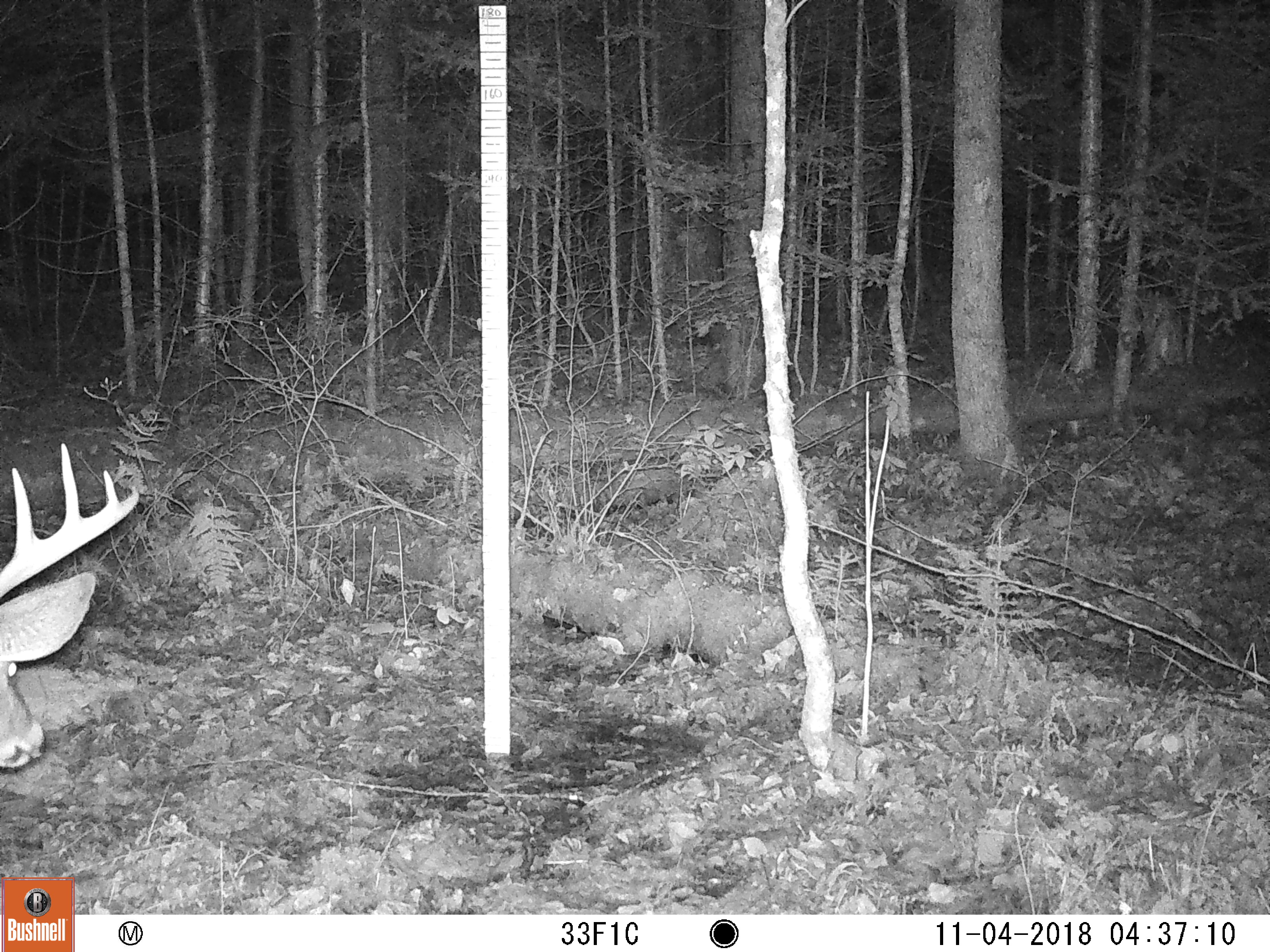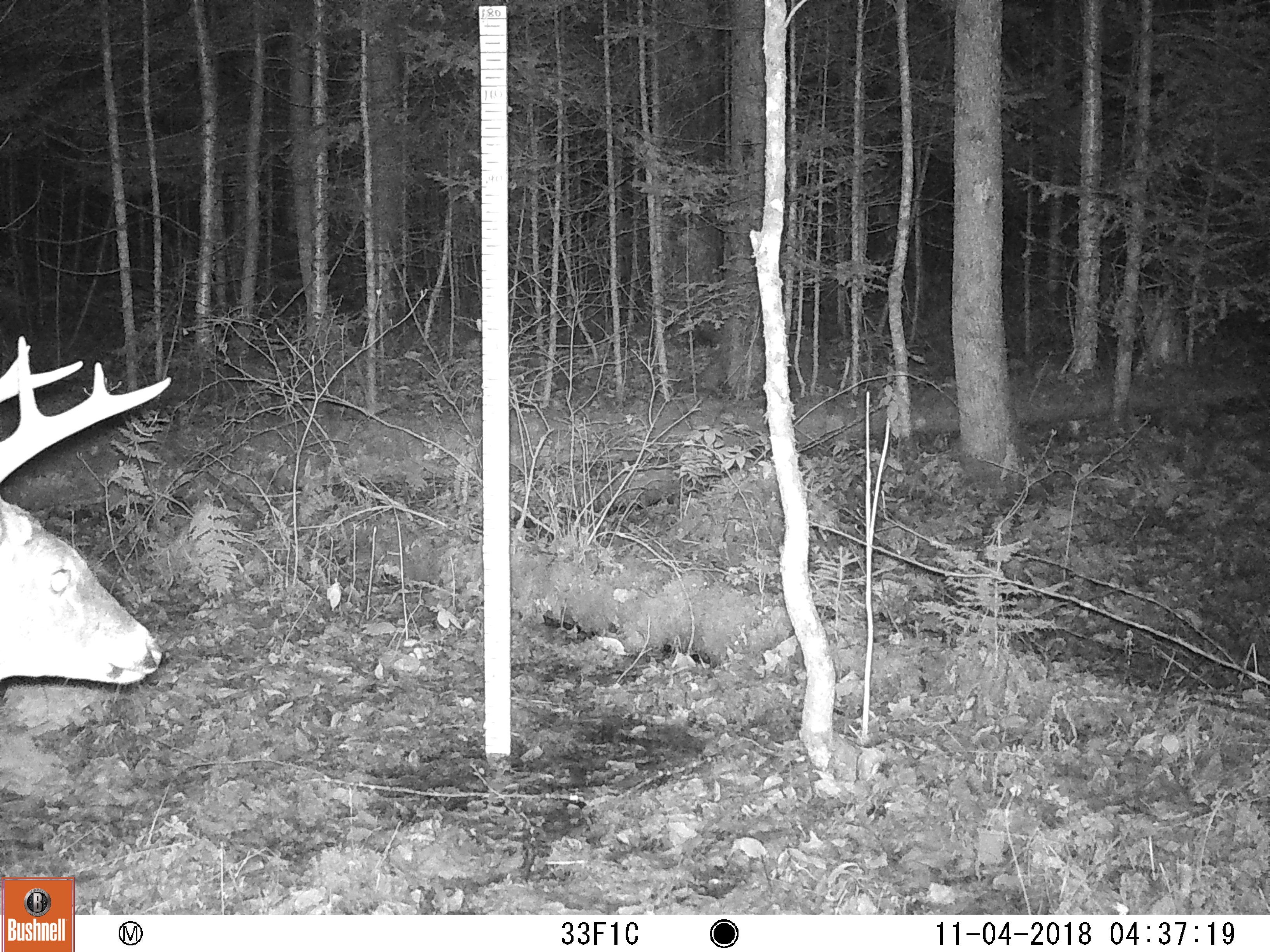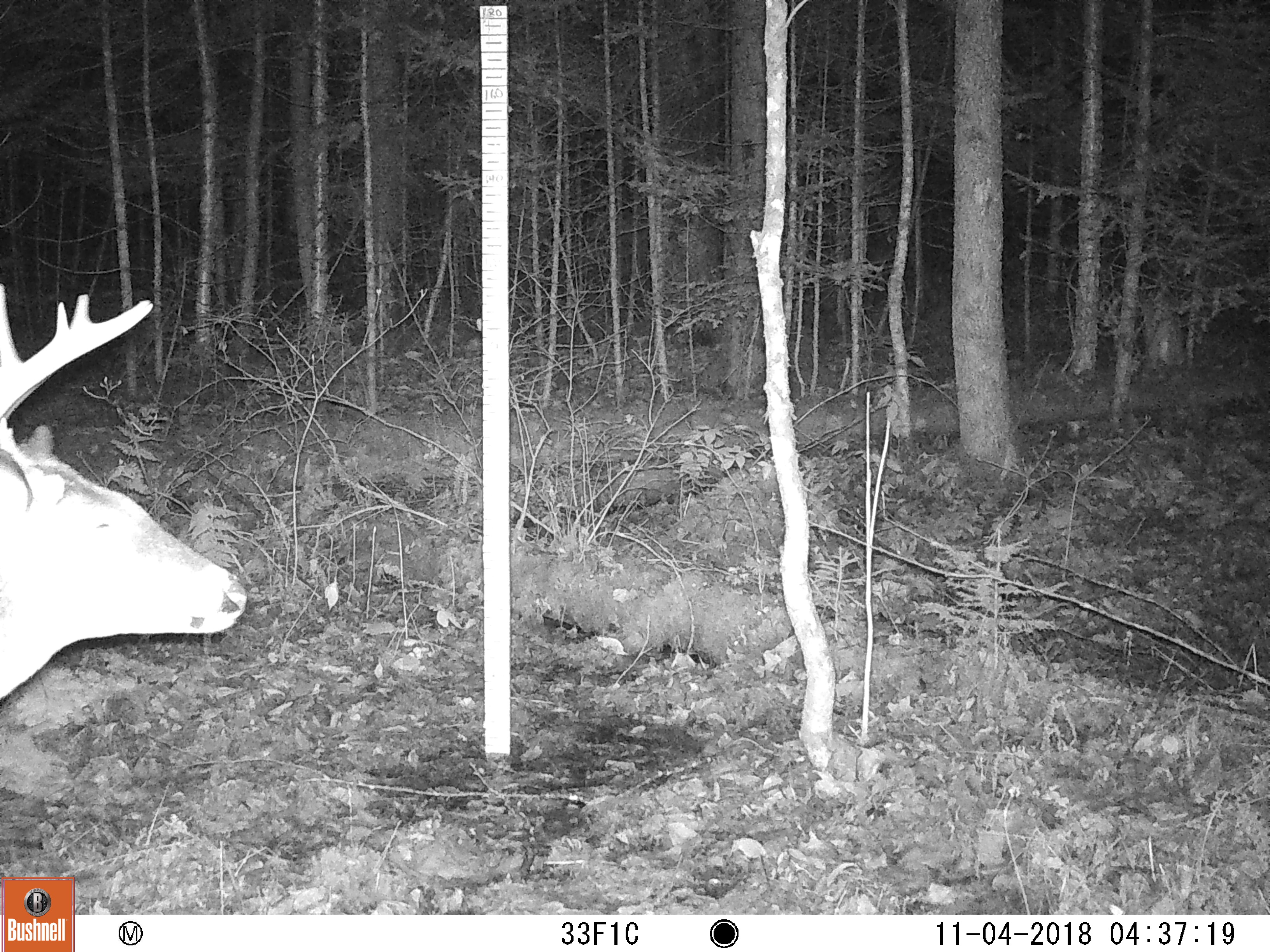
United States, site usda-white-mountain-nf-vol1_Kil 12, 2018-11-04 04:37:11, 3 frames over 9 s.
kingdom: Animalia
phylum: Chordata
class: Mammalia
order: Artiodactyla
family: Cervidae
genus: Odocoileus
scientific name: Odocoileus virginianus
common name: white-tailed deer